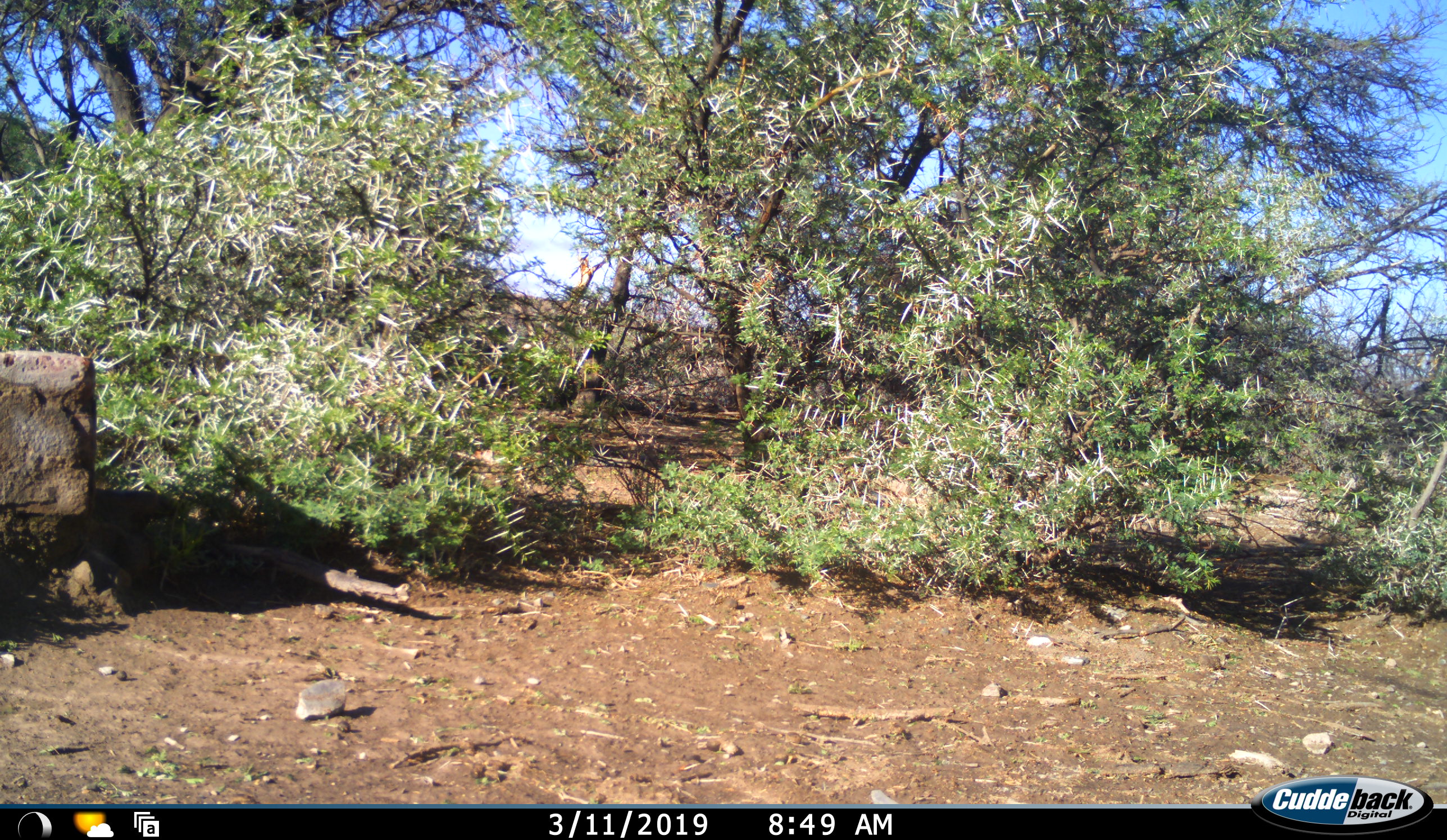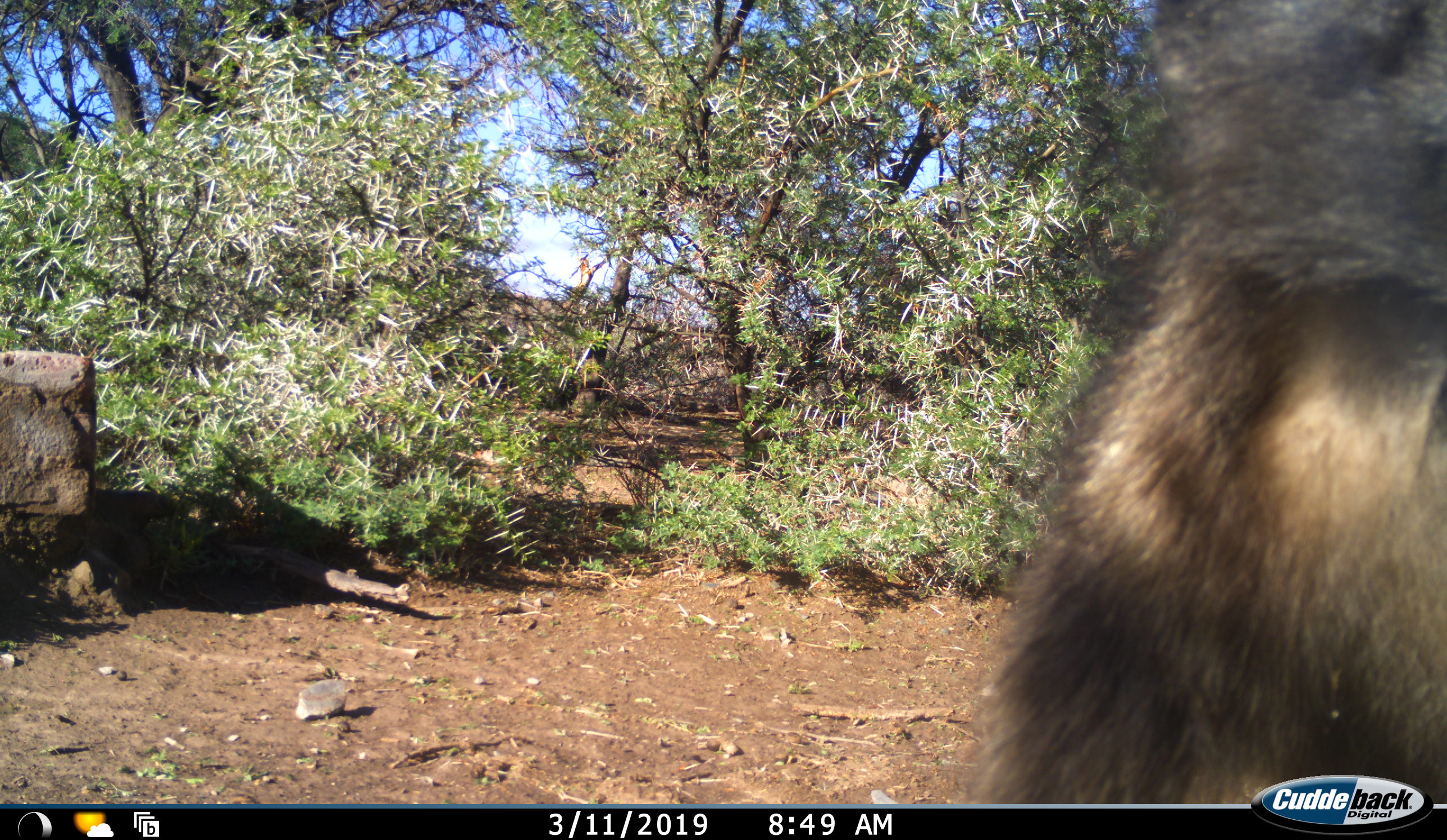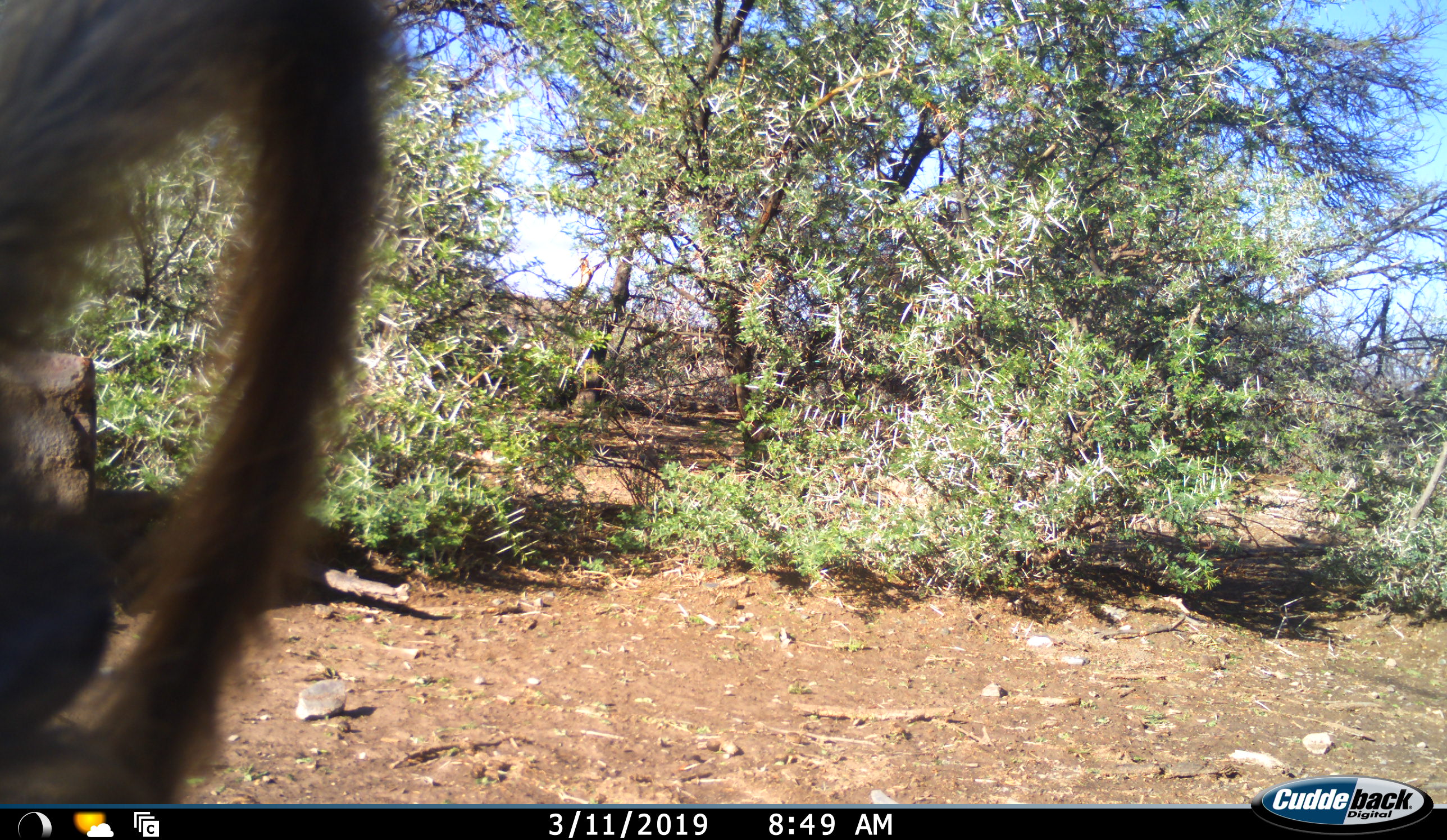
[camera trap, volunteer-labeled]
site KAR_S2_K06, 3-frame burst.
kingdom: Animalia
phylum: Chordata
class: Mammalia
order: Primates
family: Cercopithecidae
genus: Papio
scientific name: Papio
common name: baboon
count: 1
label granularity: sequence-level